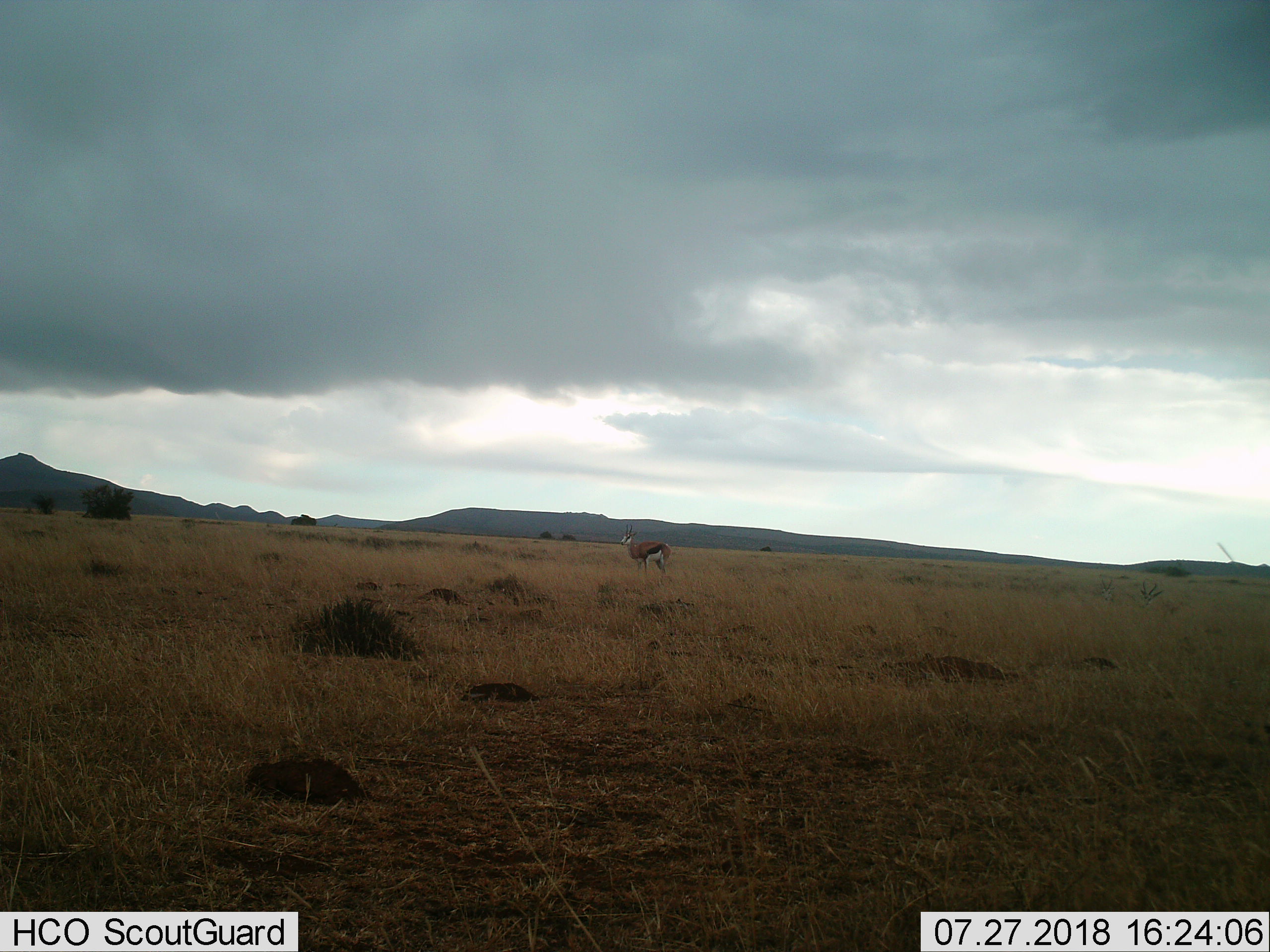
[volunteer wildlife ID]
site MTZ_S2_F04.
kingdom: Animalia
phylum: Chordata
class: Mammalia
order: Artiodactyla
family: Bovidae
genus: Antidorcas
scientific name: Antidorcas marsupialis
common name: springbok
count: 1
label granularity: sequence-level